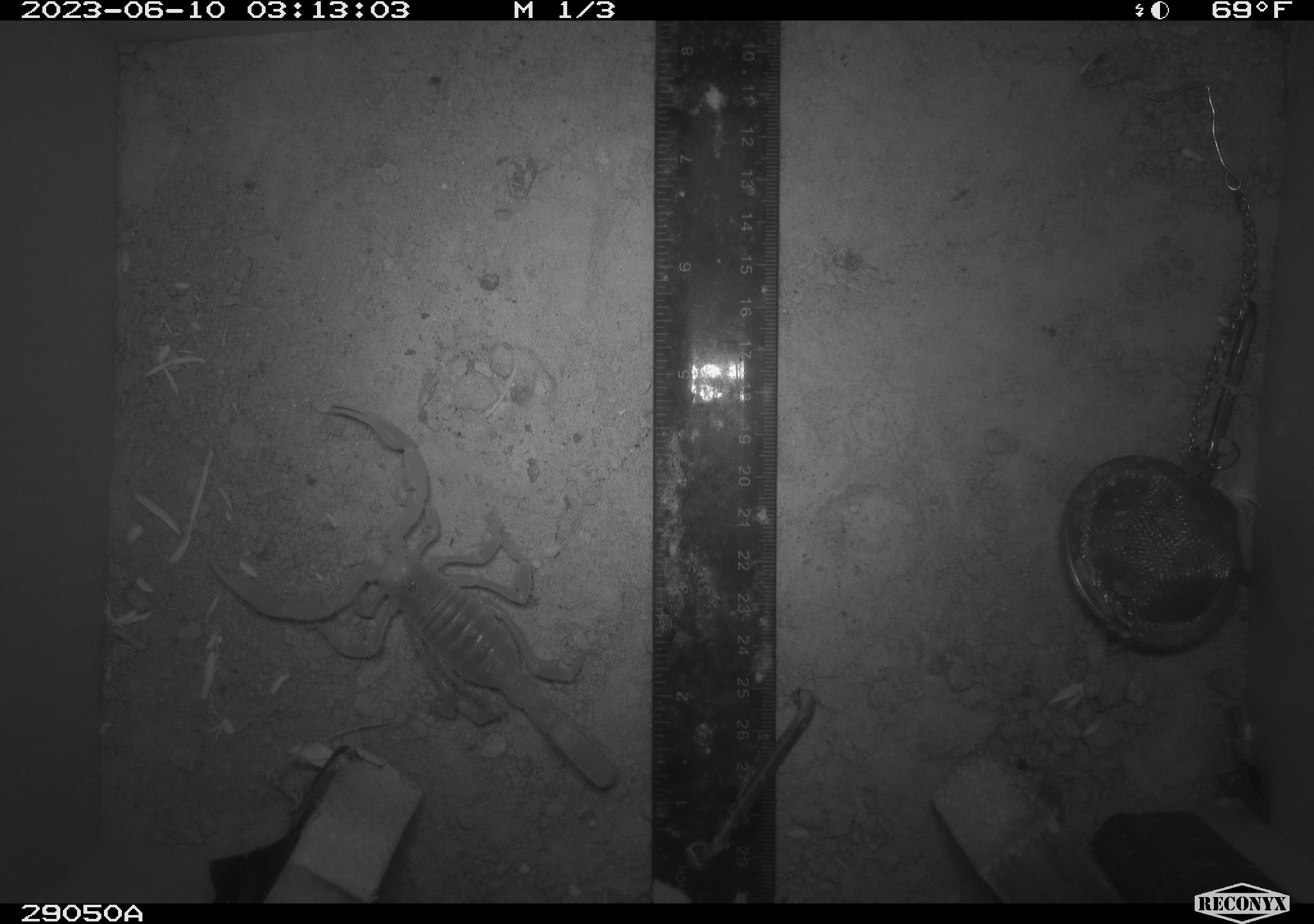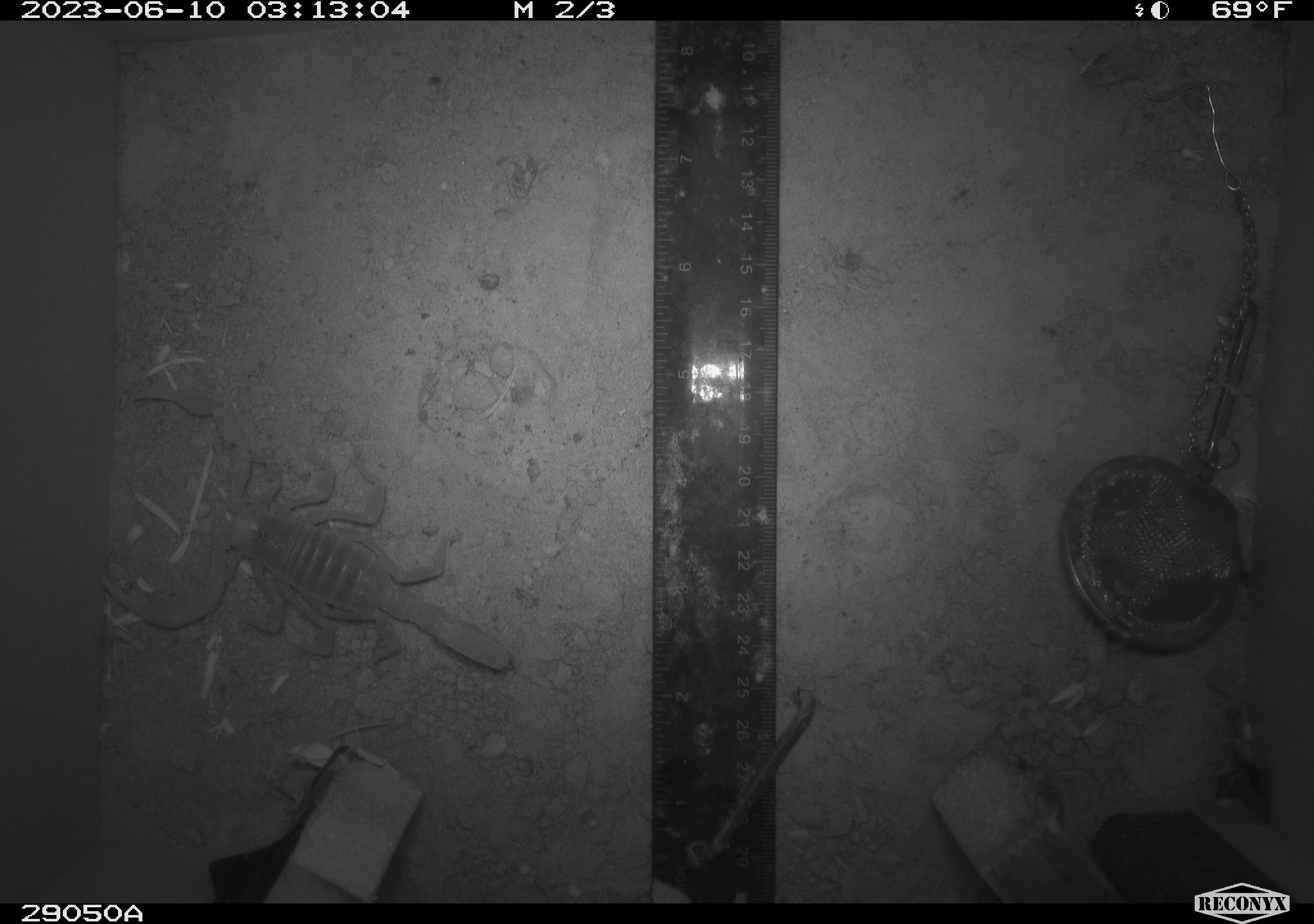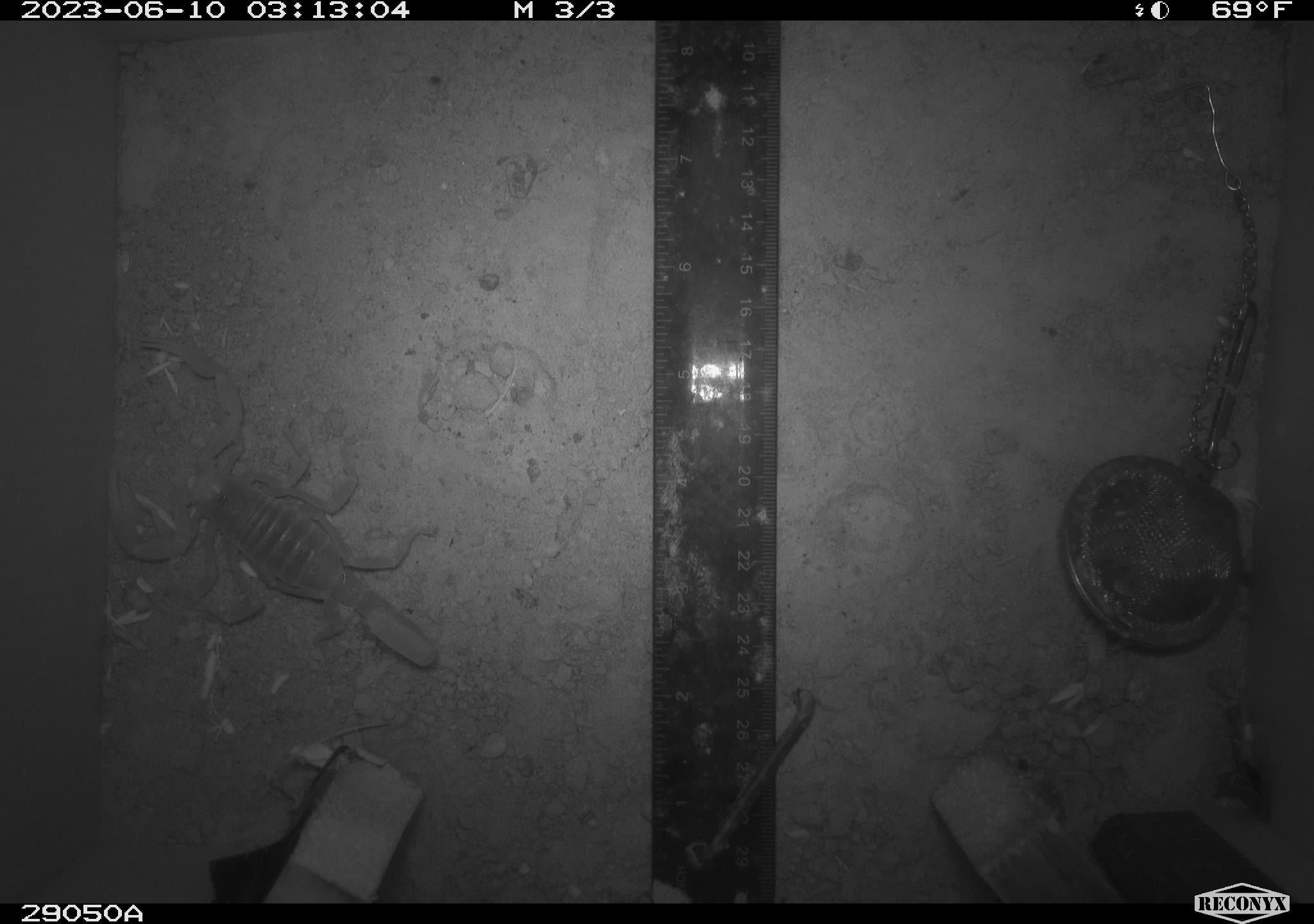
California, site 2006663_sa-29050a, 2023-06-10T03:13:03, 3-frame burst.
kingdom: Animalia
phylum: Arthropoda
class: Arachnida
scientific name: Arachnida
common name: arachnids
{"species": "arachnids (Arachnida)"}